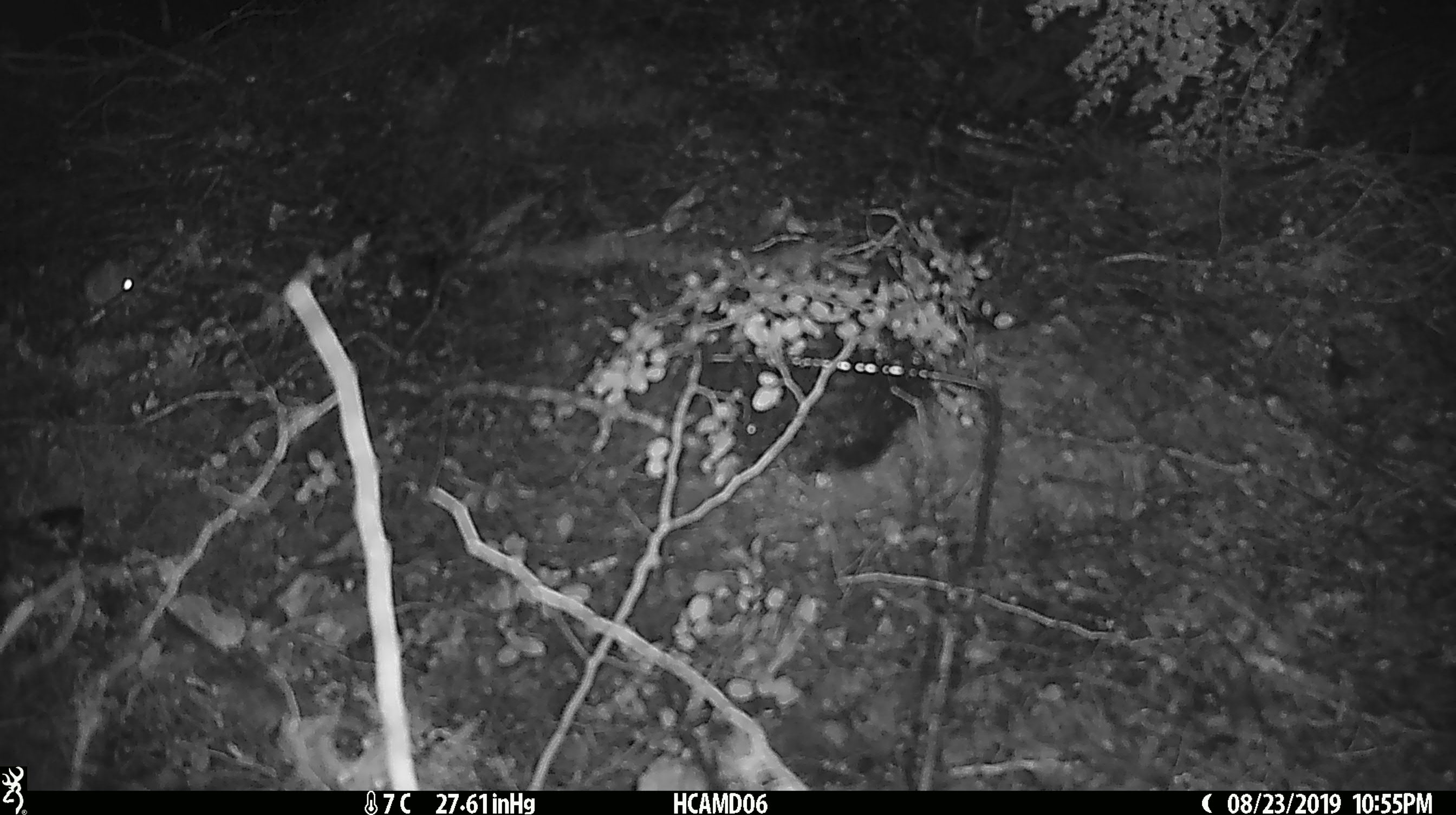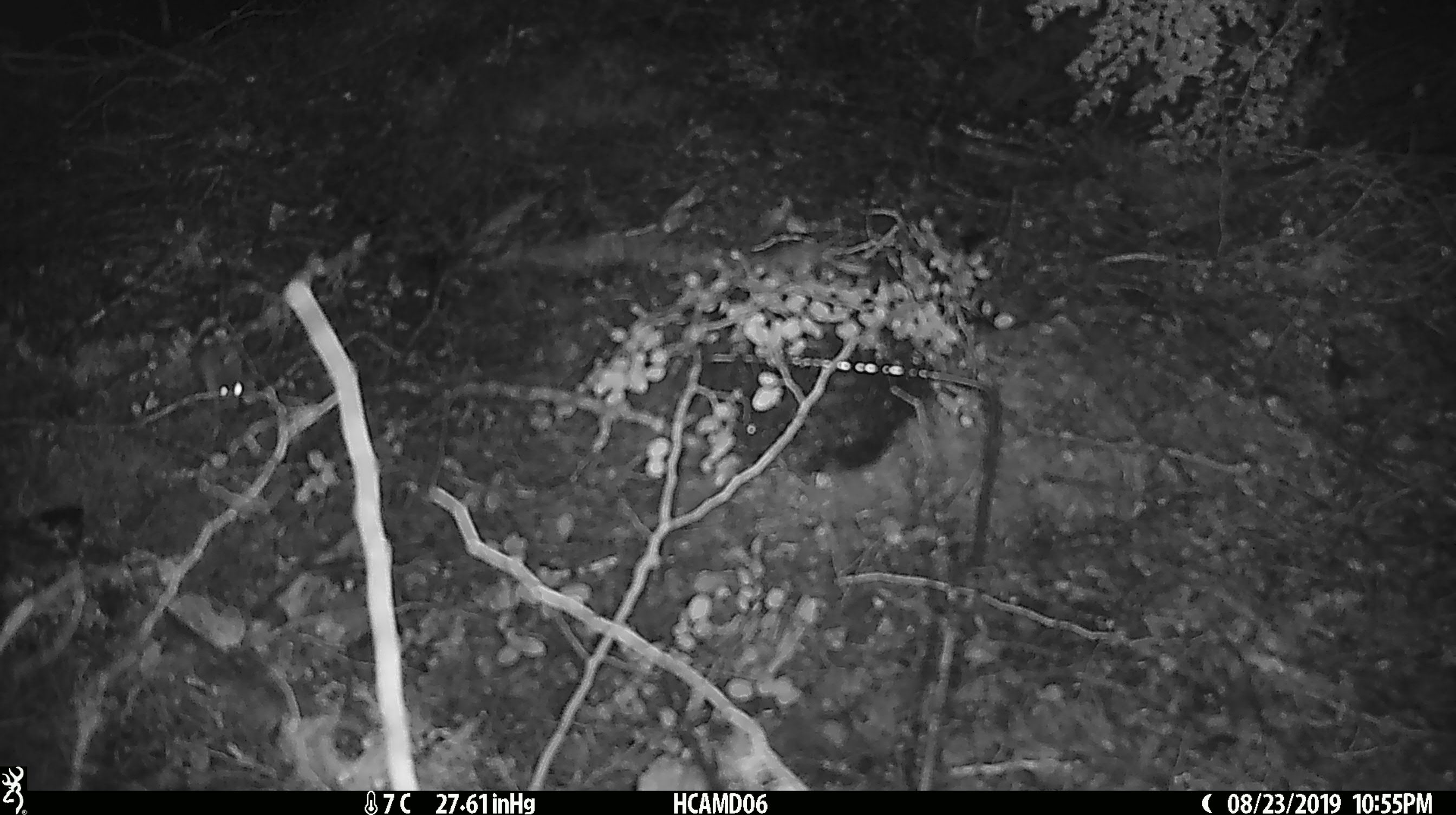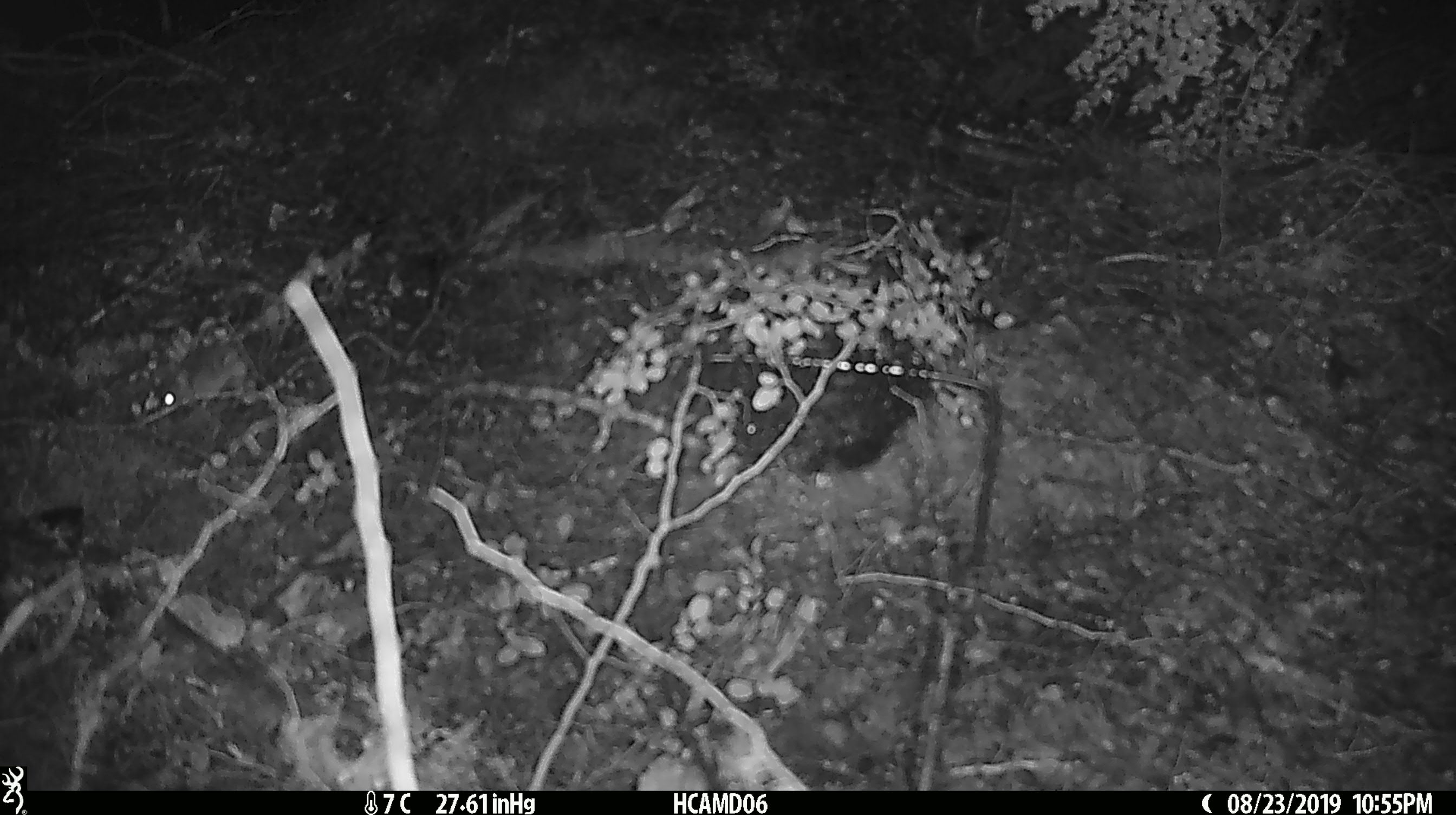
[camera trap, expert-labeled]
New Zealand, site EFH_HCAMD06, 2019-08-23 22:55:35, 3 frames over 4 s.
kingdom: Animalia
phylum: Chordata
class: Mammalia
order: Rodentia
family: Muridae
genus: Mus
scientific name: Mus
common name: mouse